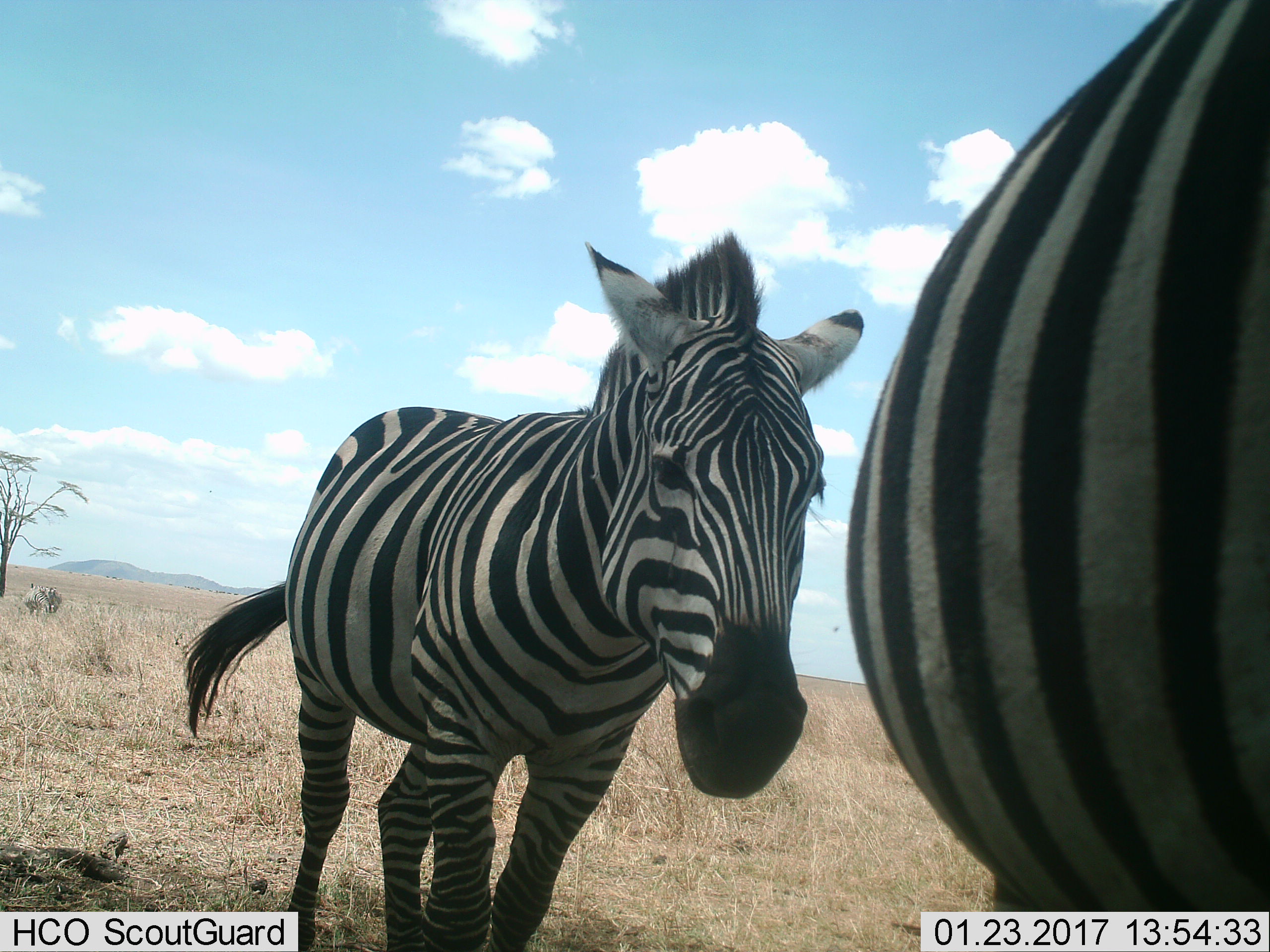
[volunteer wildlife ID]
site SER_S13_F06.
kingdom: Animalia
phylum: Chordata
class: Mammalia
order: Perissodactyla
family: Equidae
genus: Equus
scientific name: Equus quagga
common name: plains zebra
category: zebraplains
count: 3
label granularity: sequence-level